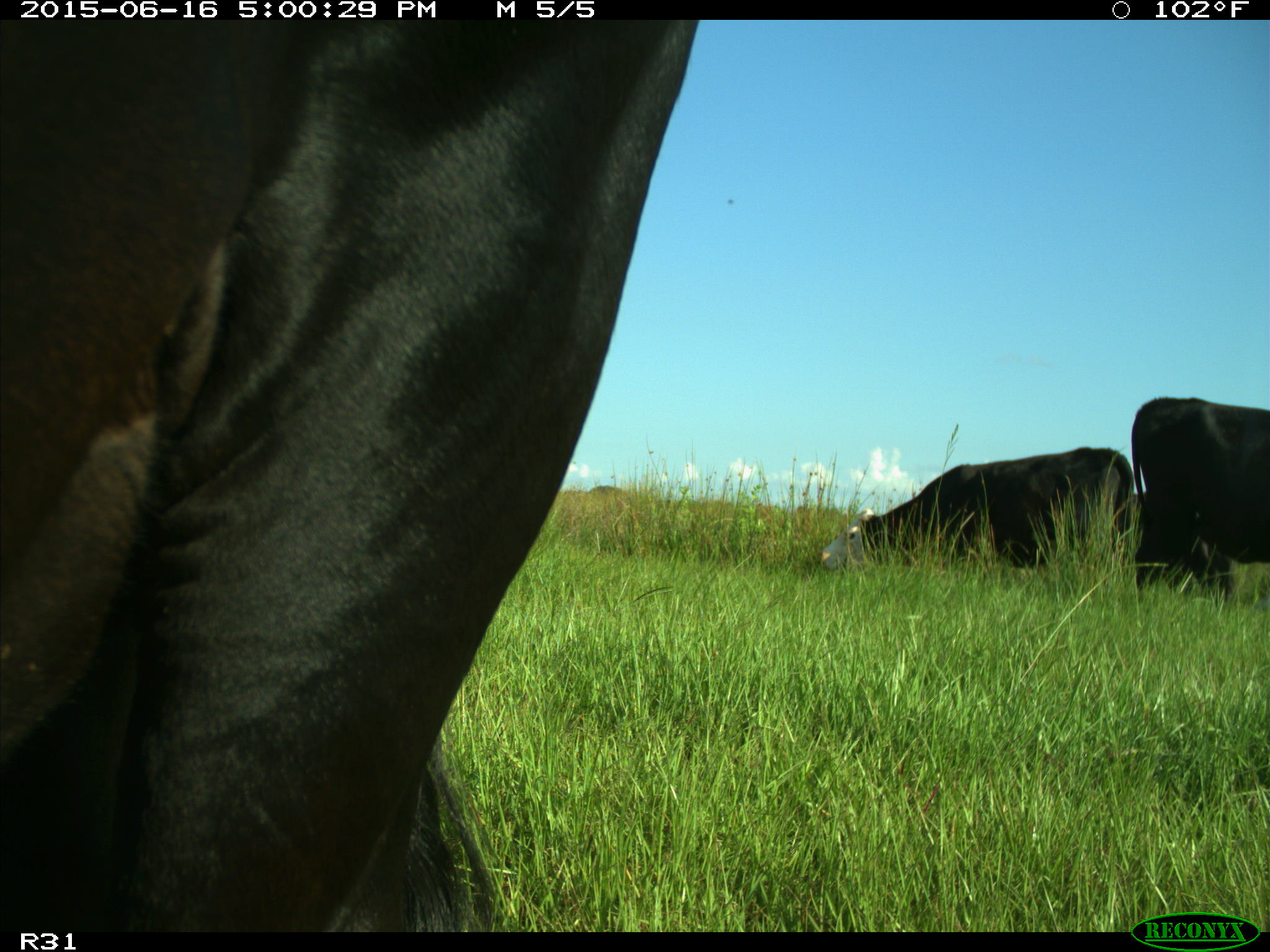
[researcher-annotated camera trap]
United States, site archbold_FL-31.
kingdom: Animalia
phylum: Chordata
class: Mammalia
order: Artiodactyla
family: Bovidae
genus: Bos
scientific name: Bos taurus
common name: domestic cow